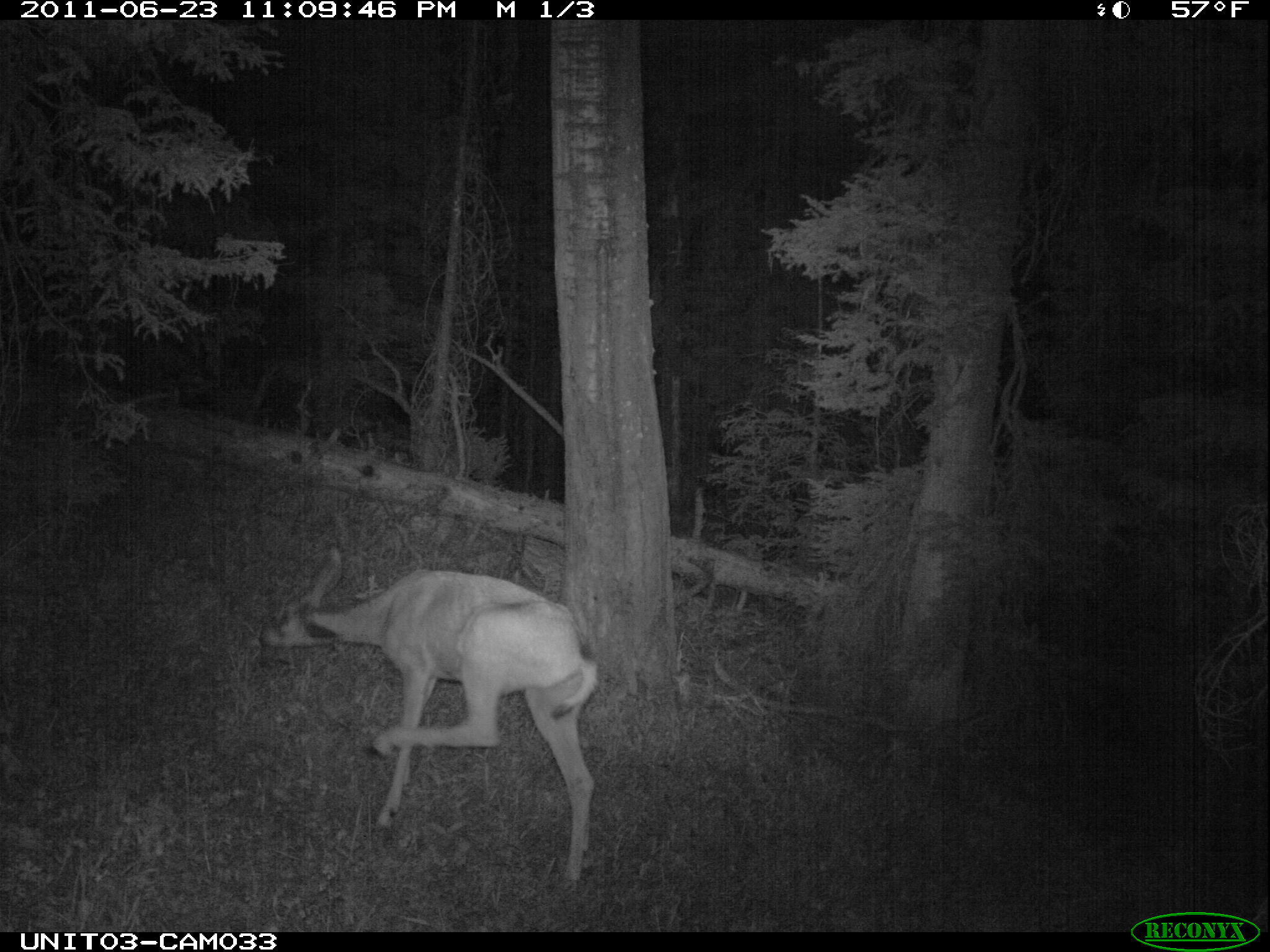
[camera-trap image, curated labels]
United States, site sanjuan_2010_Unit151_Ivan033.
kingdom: Animalia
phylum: Chordata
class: Mammalia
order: Artiodactyla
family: Cervidae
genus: Odocoileus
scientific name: Odocoileus hemionus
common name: mule deer